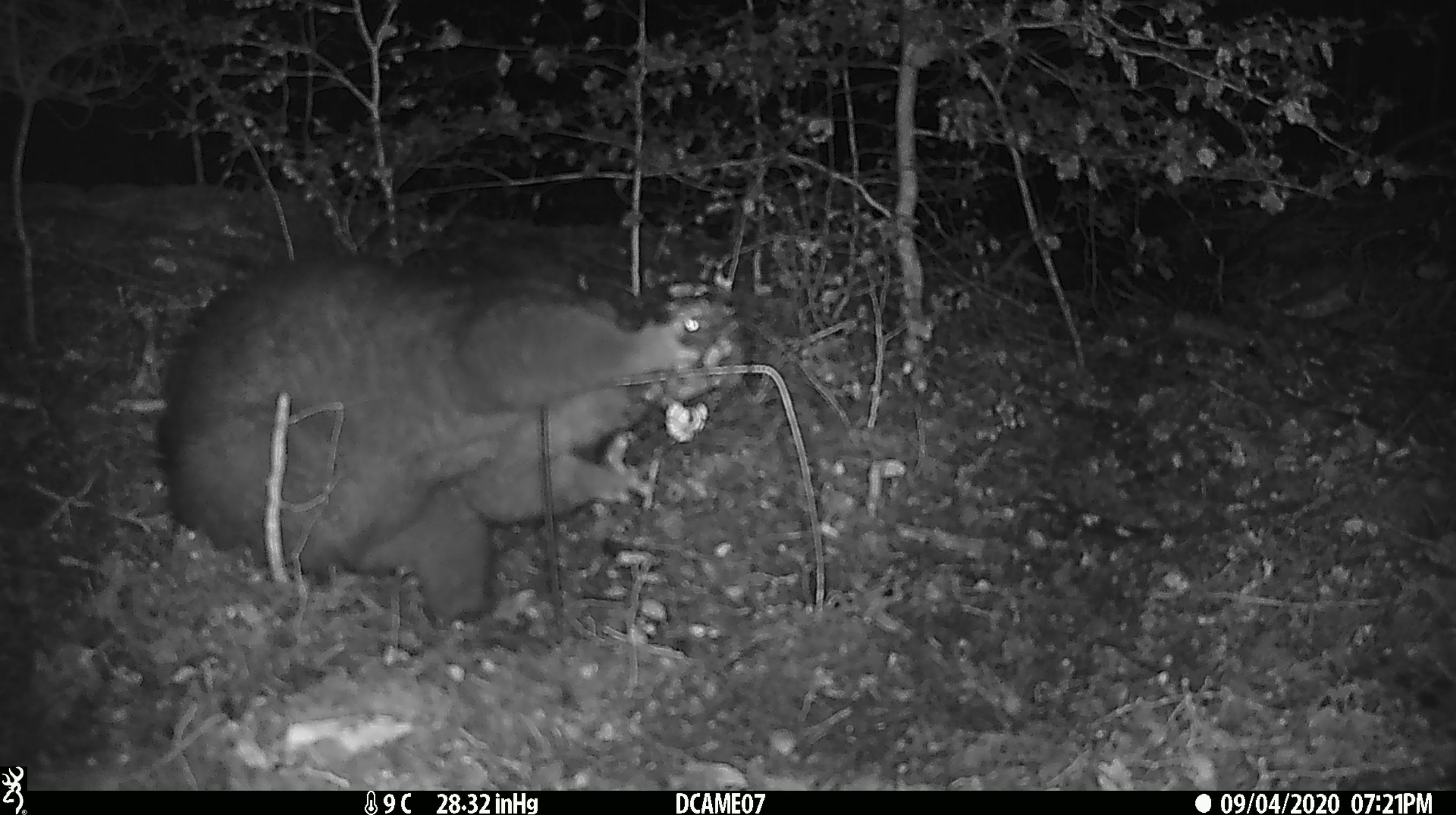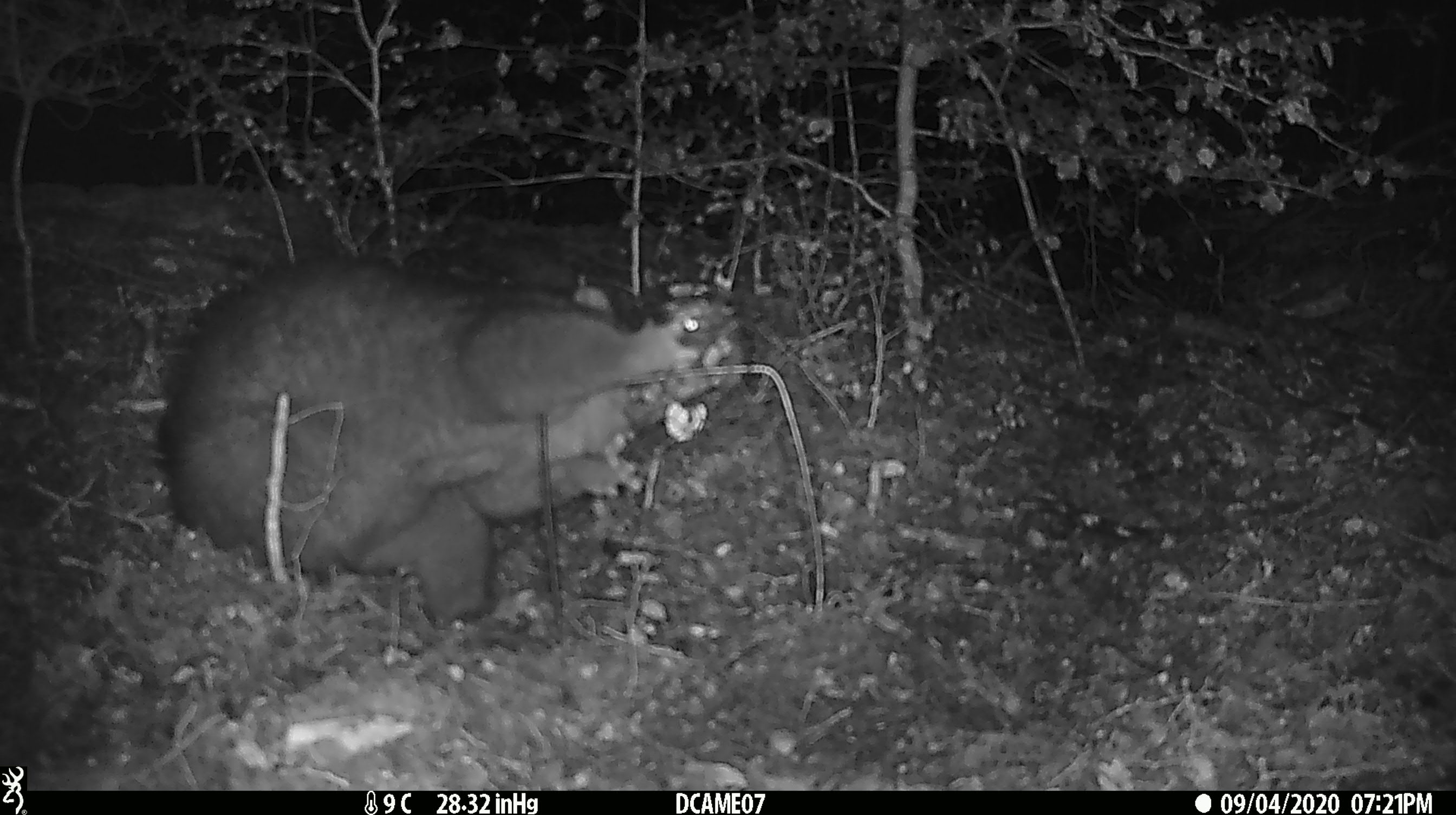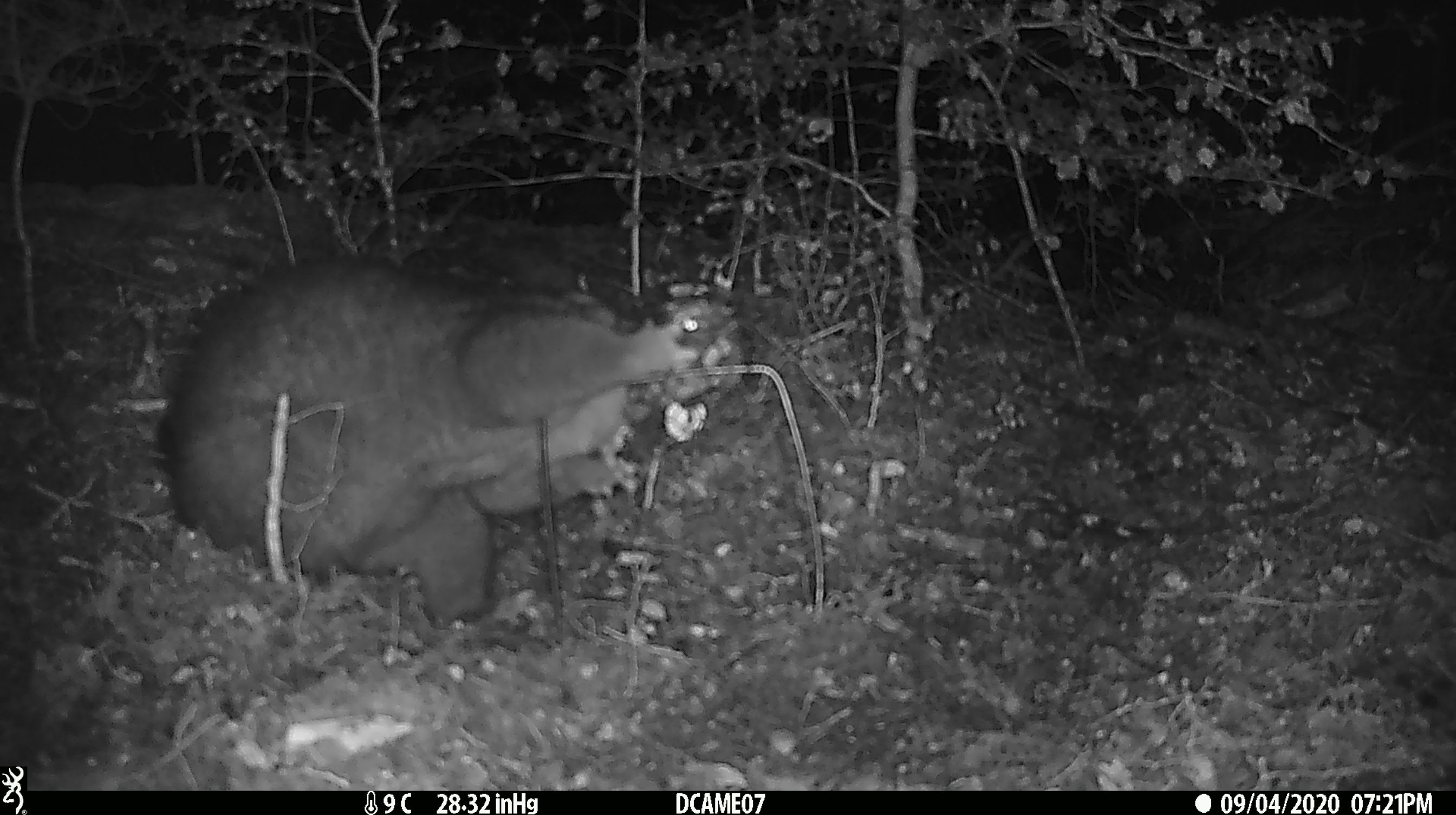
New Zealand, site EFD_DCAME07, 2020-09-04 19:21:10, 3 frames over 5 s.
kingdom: Animalia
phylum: Chordata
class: Mammalia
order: Diprotodontia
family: Phalangeridae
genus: Trichosurus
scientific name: Trichosurus vulpecula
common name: common brushtail possum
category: possum